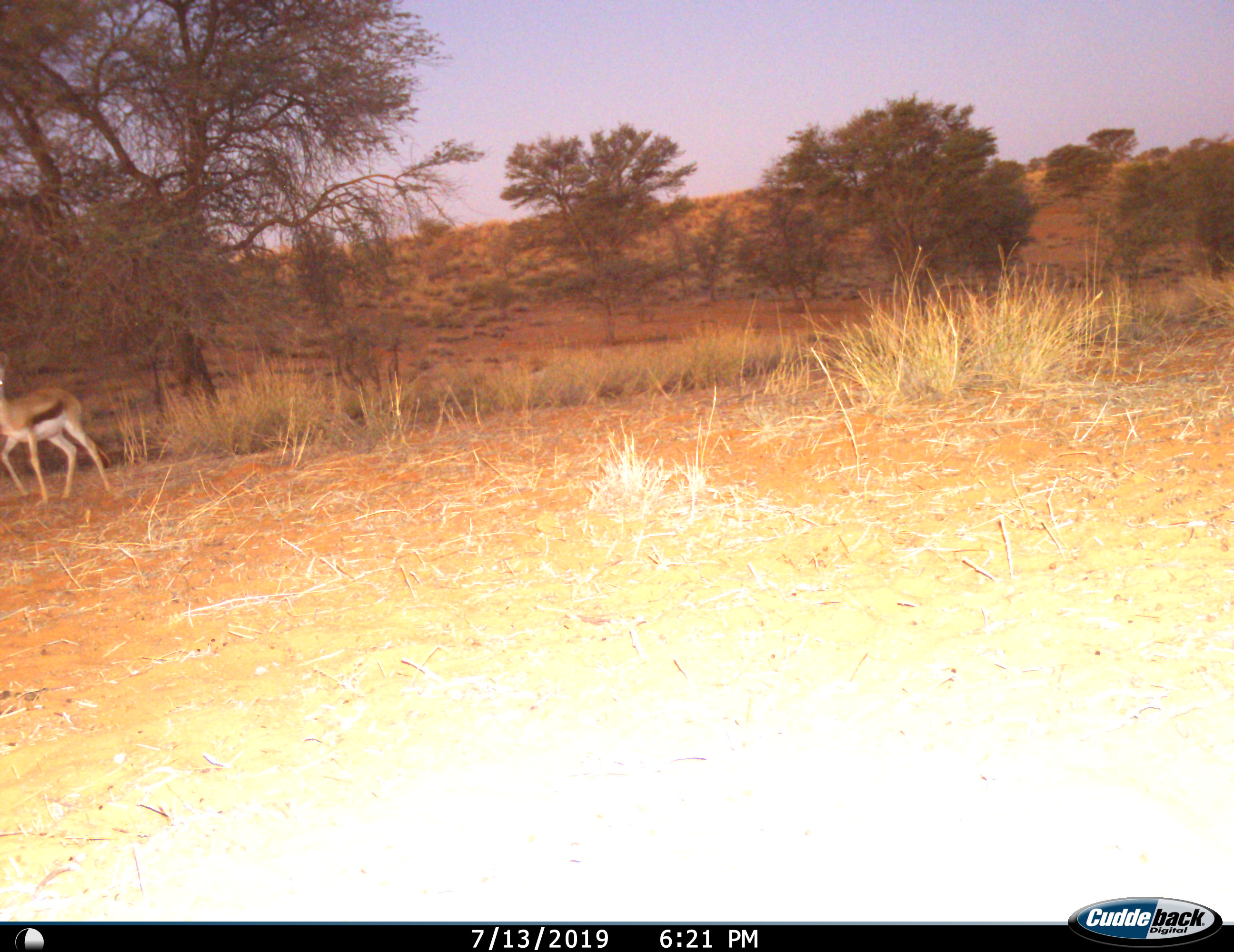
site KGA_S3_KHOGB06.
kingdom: Animalia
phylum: Chordata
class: Mammalia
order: Artiodactyla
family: Bovidae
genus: Antidorcas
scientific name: Antidorcas marsupialis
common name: springbok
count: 1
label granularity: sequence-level